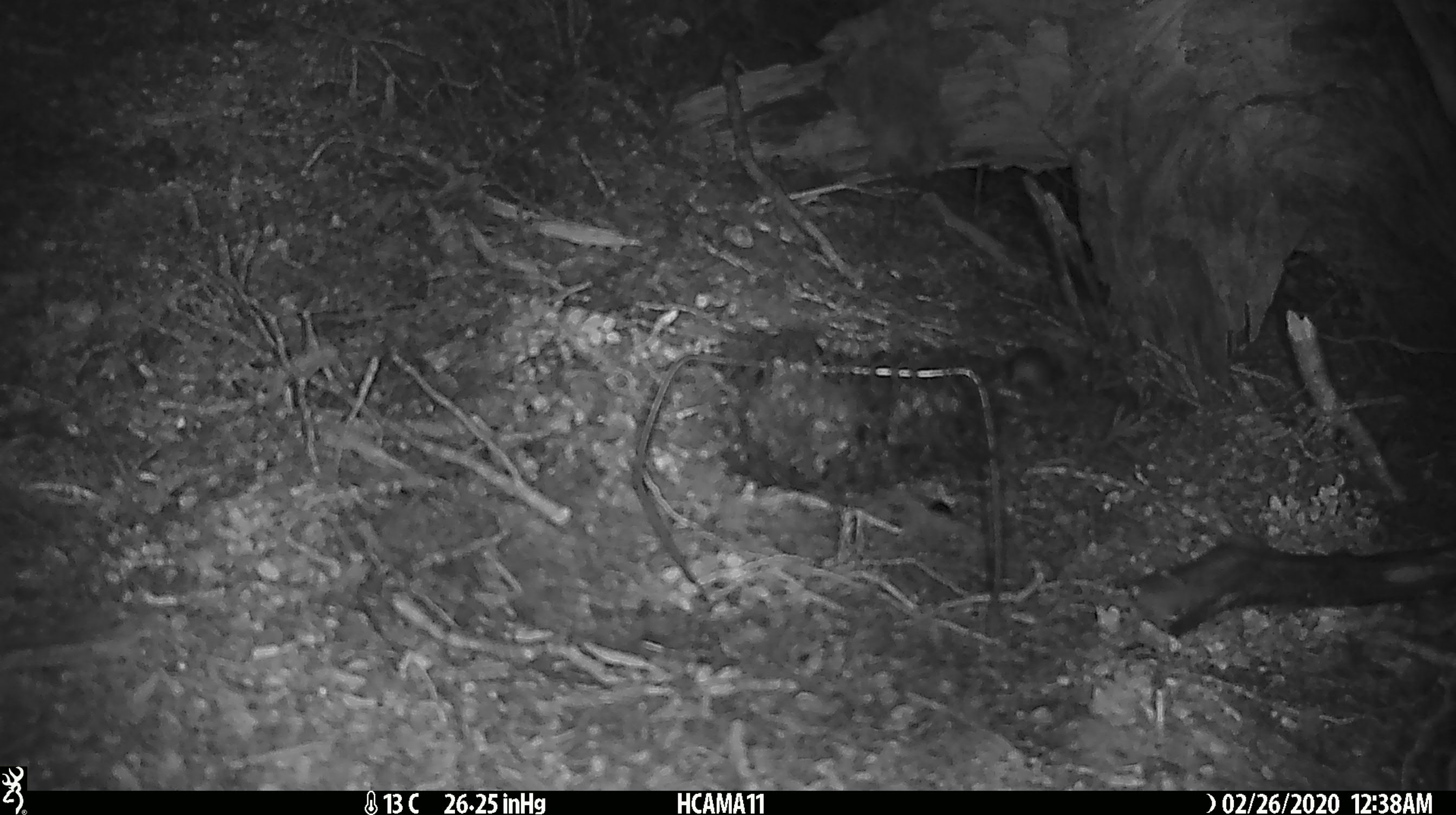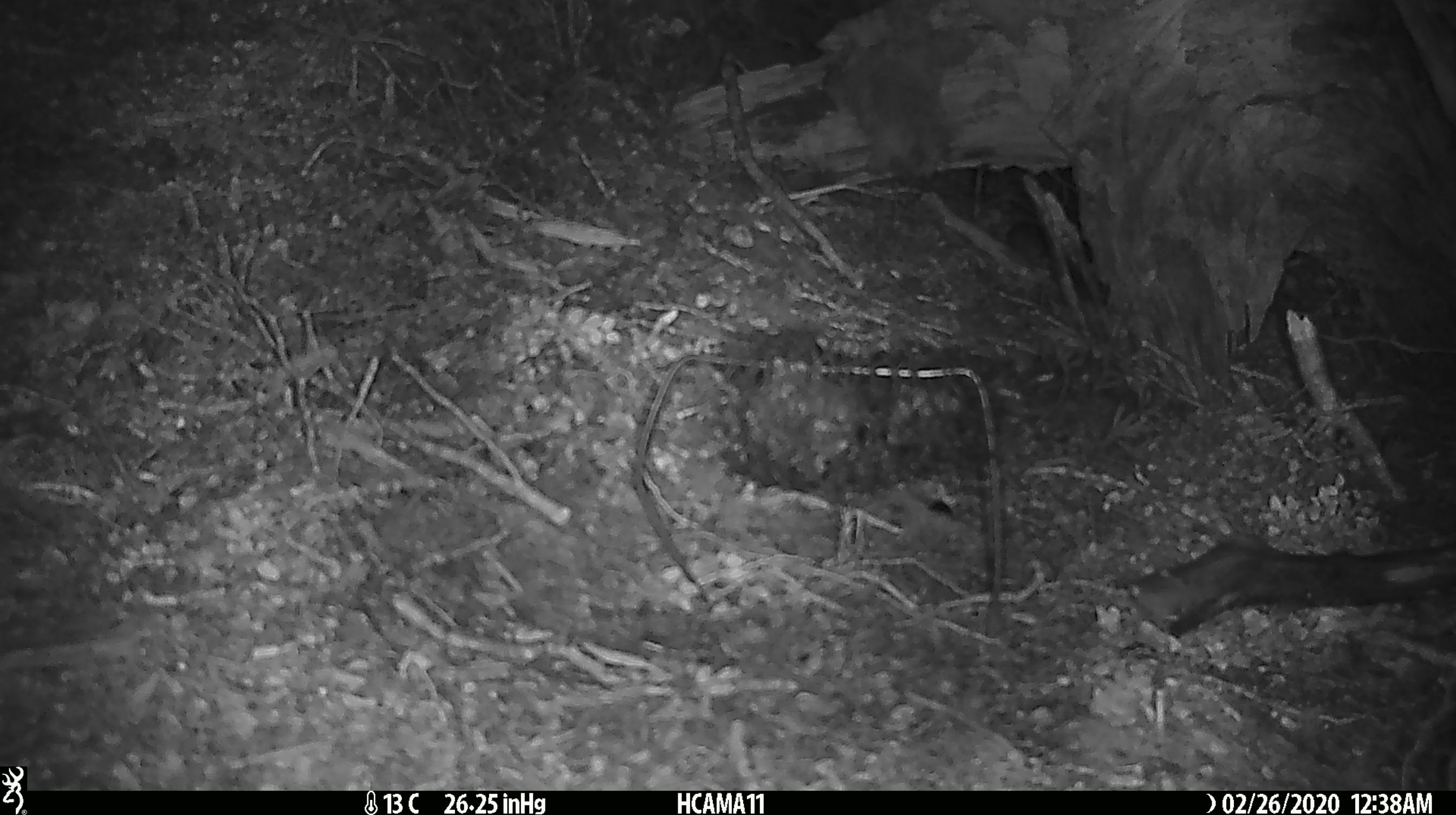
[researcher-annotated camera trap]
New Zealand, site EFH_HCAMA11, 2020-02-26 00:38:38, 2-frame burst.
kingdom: Animalia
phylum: Chordata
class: Mammalia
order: Rodentia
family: Muridae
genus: Mus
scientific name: Mus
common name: mouse